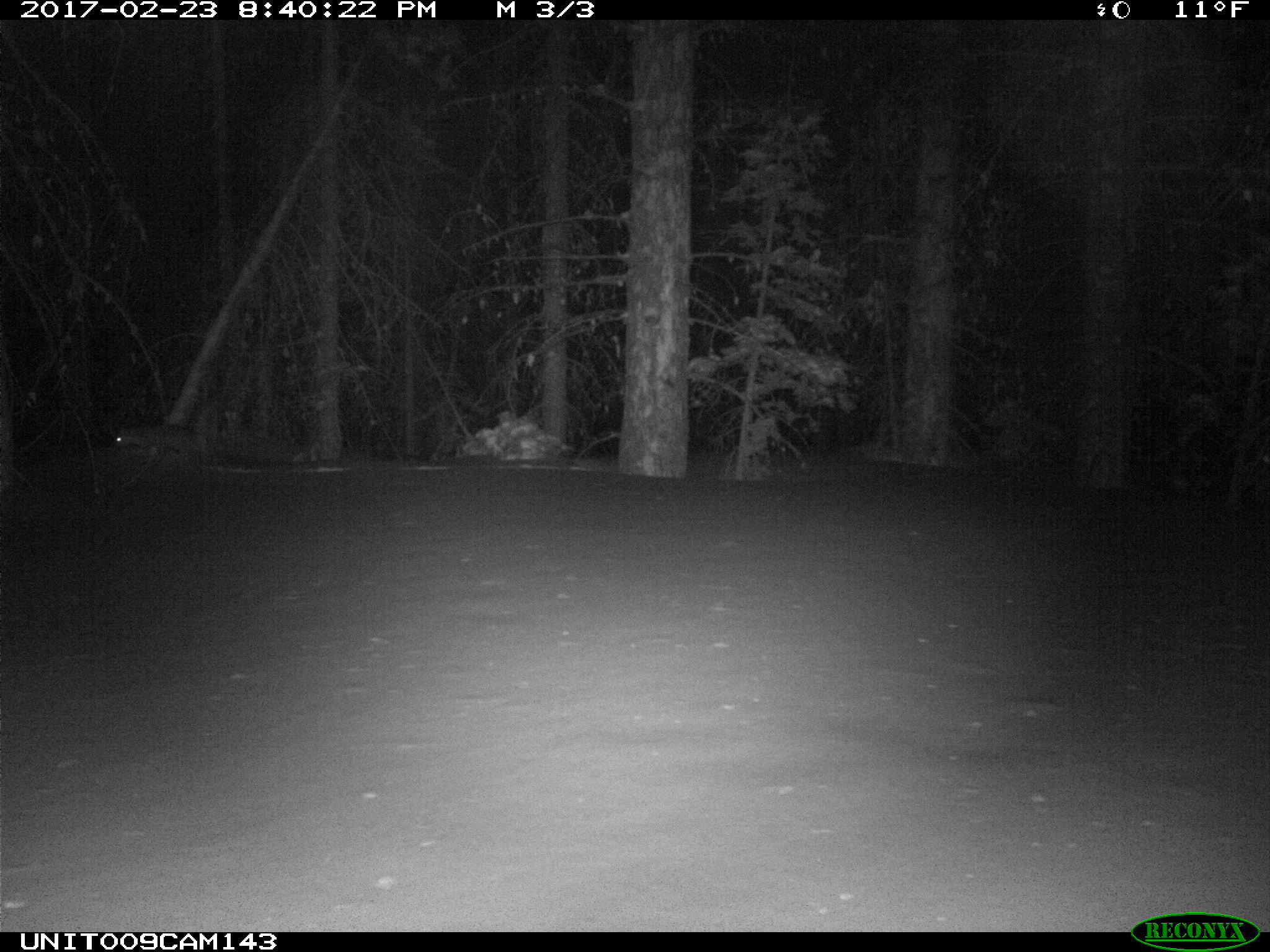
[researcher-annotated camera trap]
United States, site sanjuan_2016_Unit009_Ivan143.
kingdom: Animalia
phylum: Chordata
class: Mammalia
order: Carnivora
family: Mustelidae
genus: Martes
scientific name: Martes americana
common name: american marten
Martes americana (american marten).